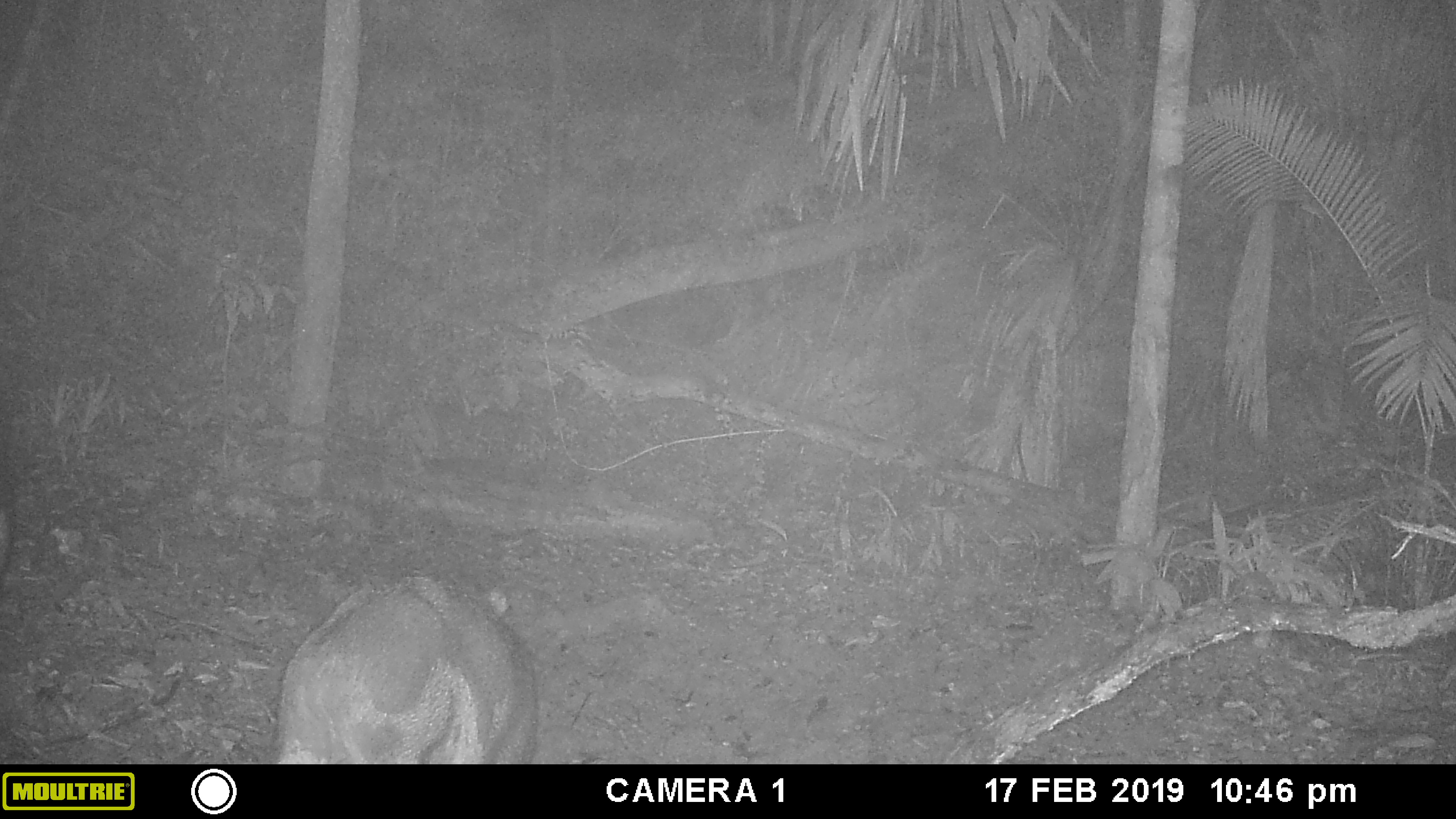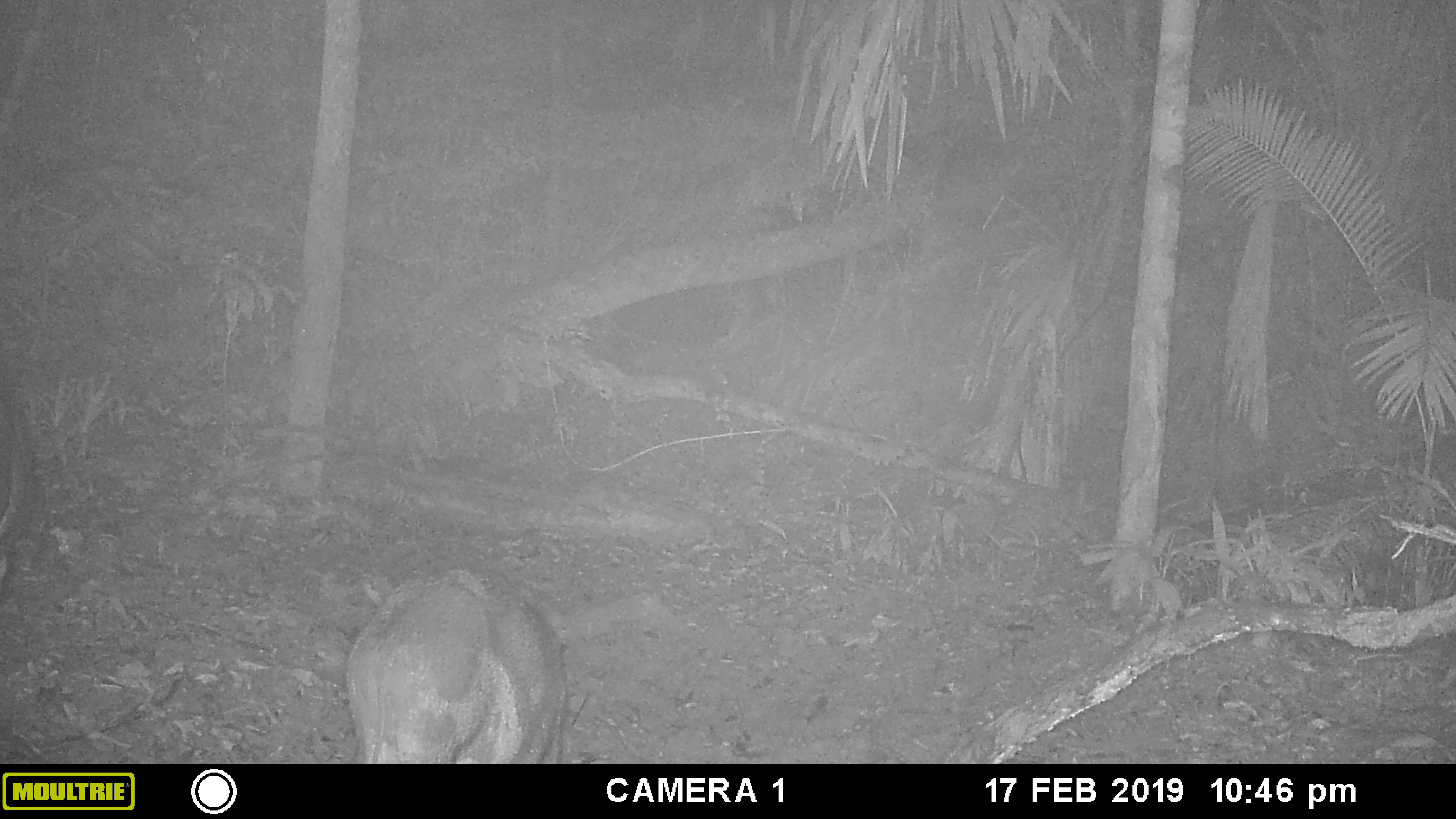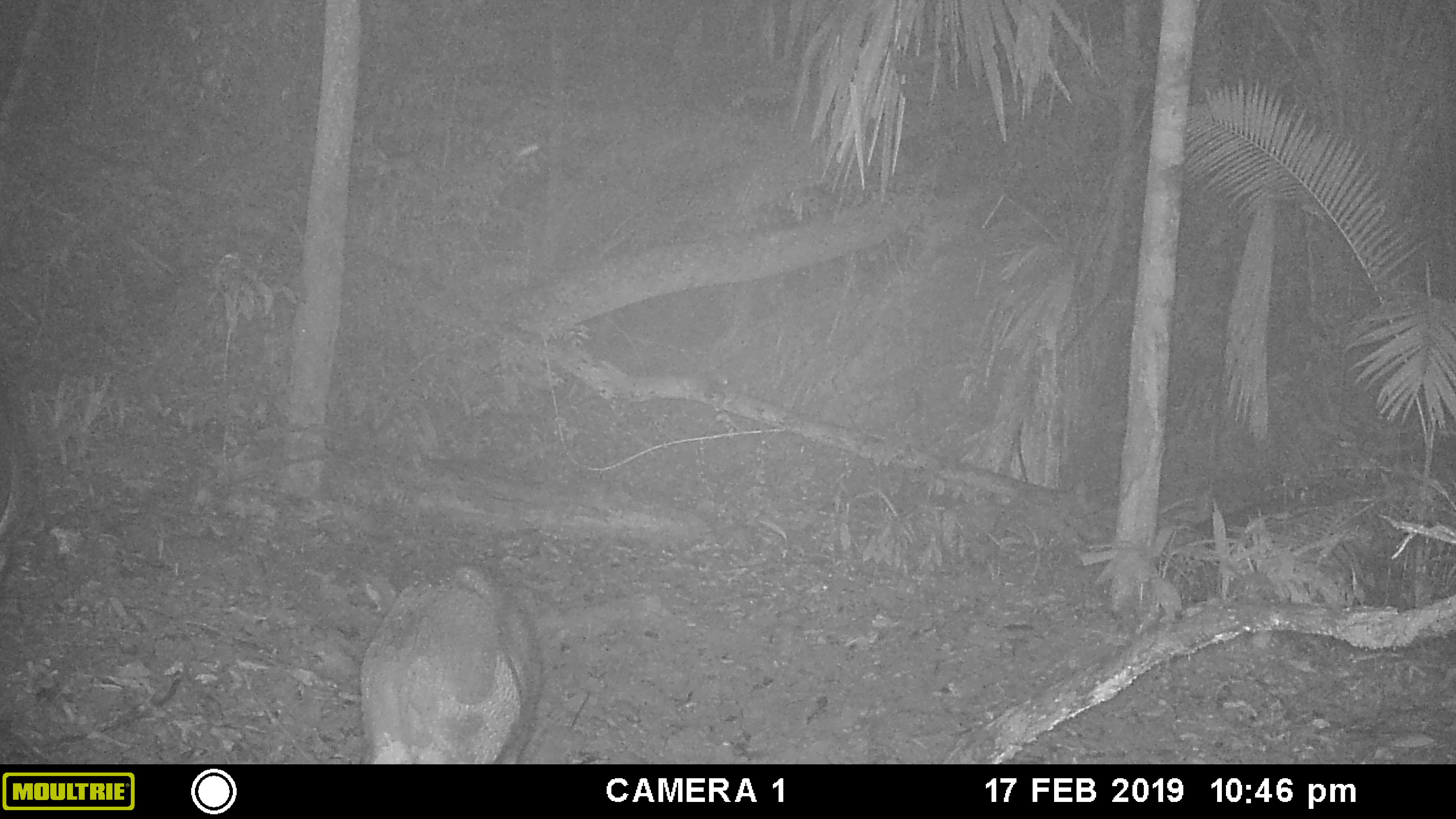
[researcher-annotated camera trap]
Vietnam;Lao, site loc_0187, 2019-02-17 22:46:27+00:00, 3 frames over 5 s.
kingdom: Animalia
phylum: Chordata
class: Mammalia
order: Artiodactyla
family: Suidae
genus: Sus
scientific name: Sus scrofa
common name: eurasian wild pig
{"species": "eurasian wild pig (Sus scrofa)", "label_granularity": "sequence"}